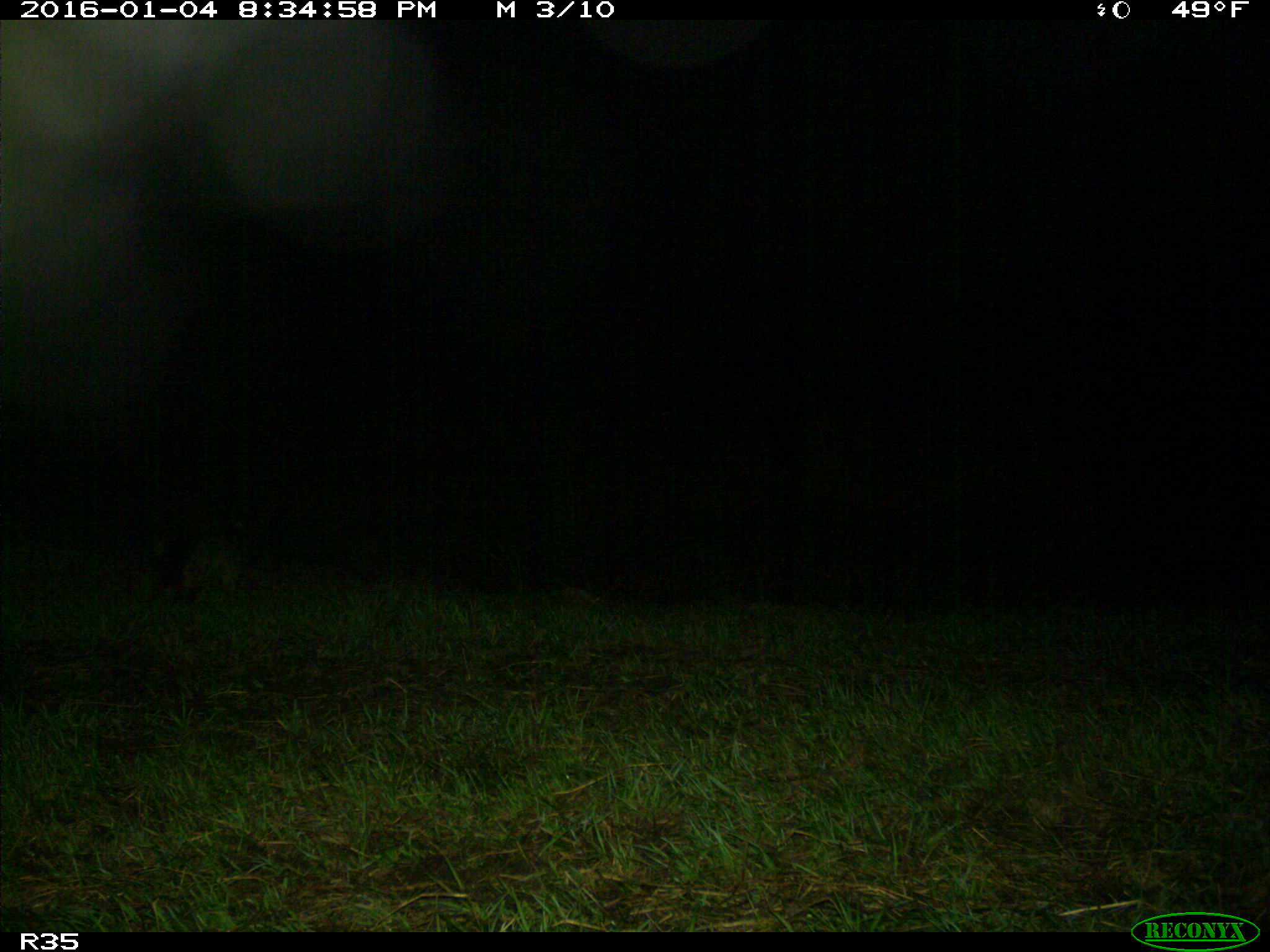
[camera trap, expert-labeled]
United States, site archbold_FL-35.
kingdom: Animalia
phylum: Chordata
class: Mammalia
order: Carnivora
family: Procyonidae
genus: Procyon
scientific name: Procyon lotor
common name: common raccoon